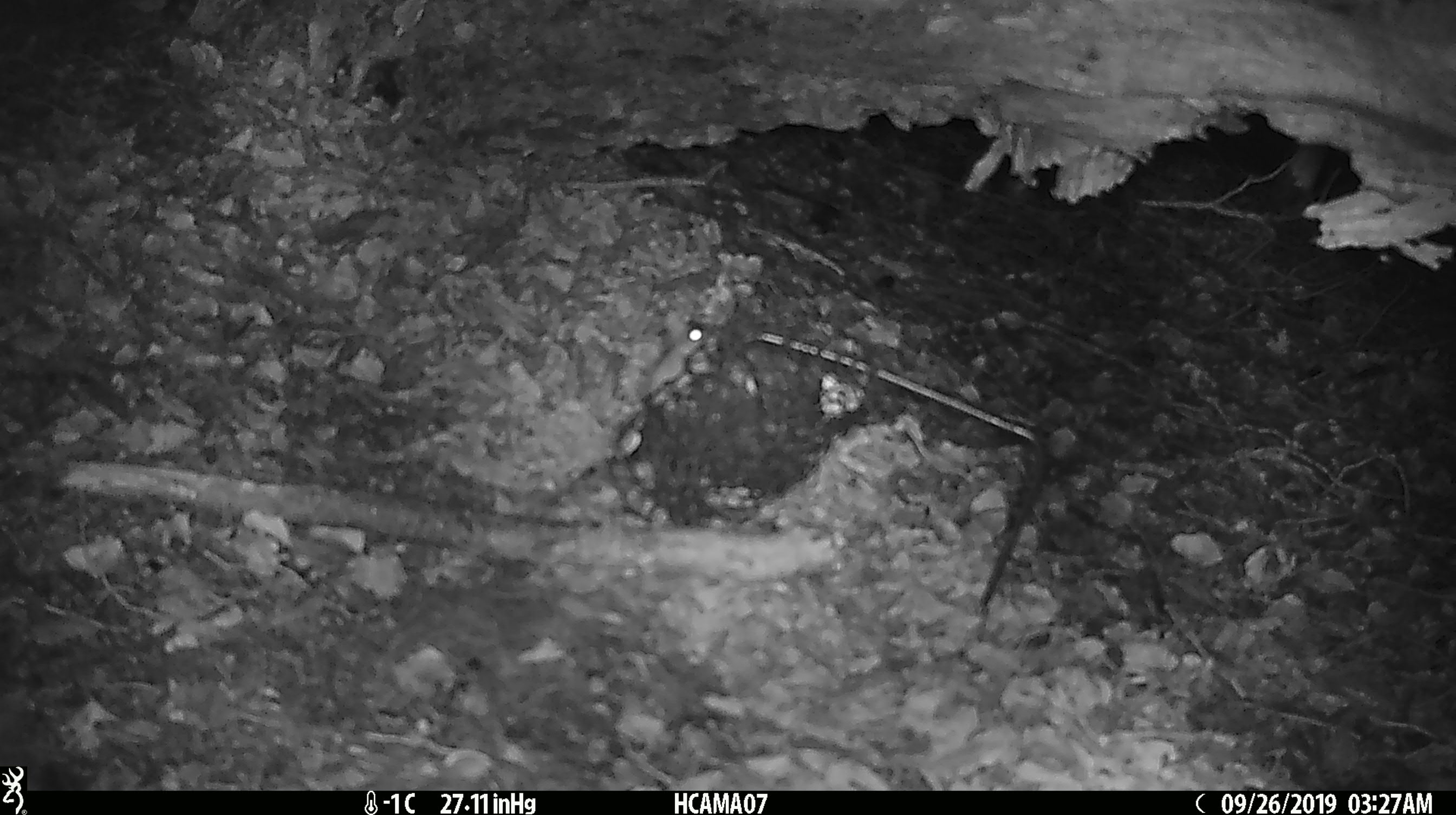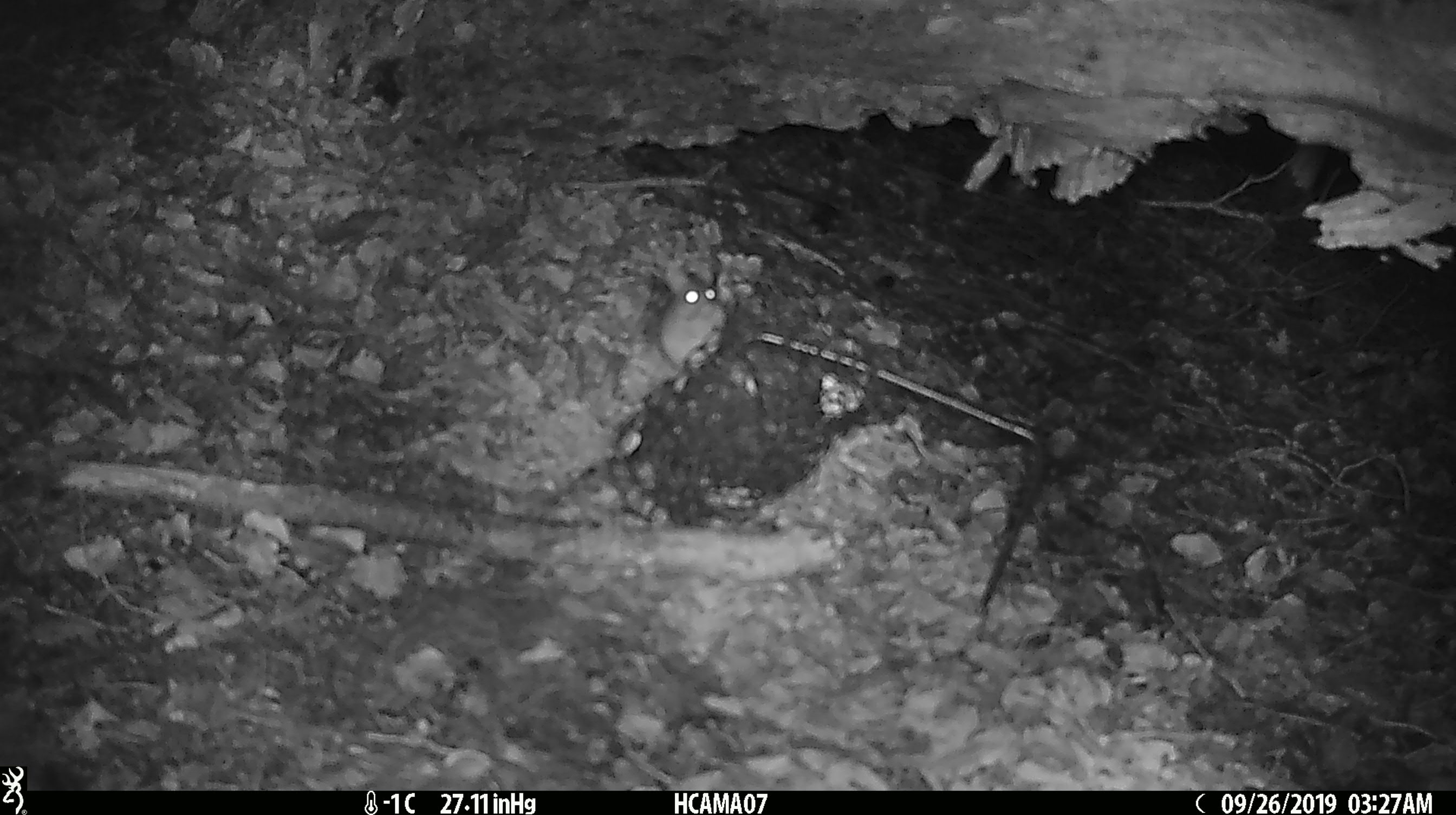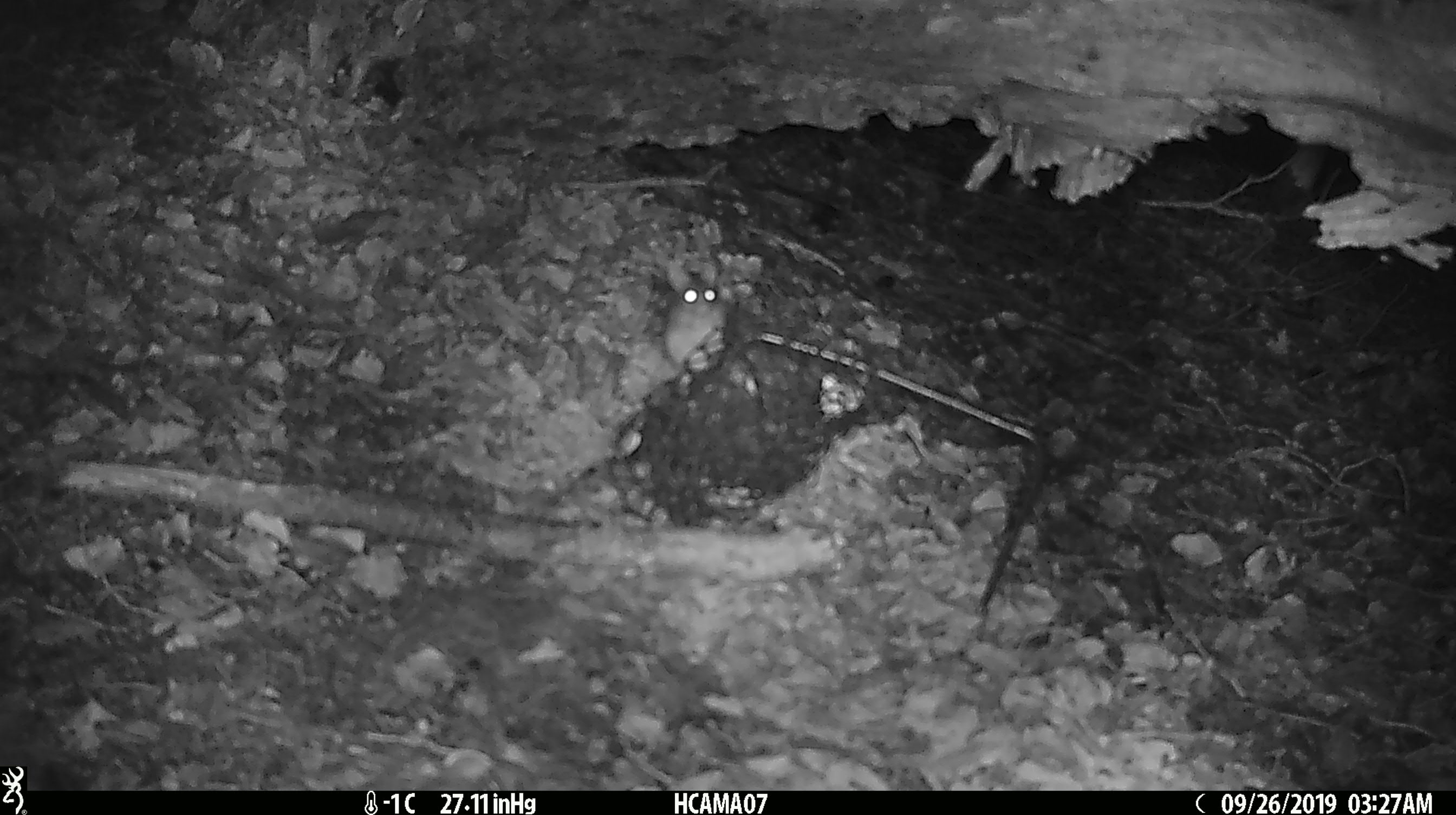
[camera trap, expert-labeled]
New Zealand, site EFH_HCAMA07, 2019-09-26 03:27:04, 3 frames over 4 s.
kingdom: Animalia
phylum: Chordata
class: Mammalia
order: Rodentia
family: Muridae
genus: Mus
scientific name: Mus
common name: mouse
Mouse (Mus).